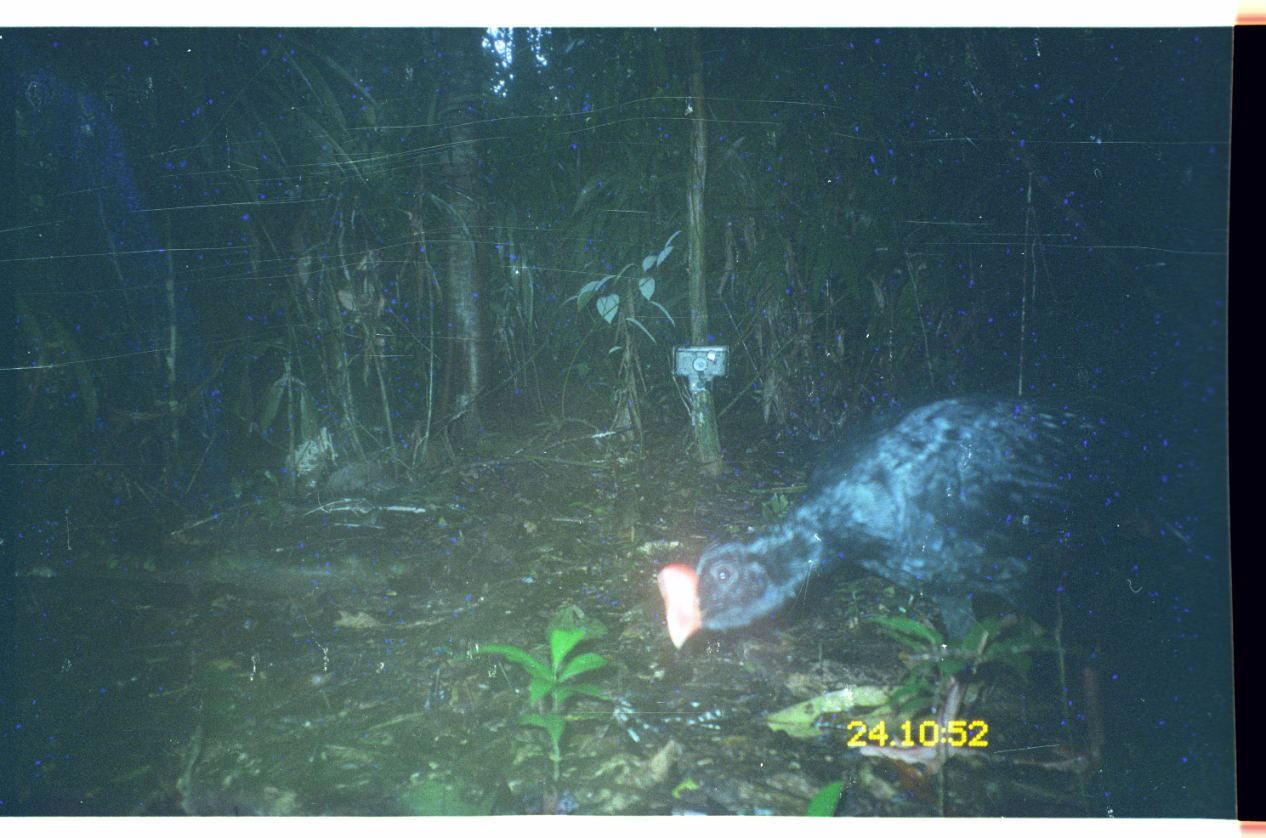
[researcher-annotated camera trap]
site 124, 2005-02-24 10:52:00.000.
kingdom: Animalia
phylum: Chordata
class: Aves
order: Galliformes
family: Cracidae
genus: Mitu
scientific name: Mitu tuberosum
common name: razor-billed curassow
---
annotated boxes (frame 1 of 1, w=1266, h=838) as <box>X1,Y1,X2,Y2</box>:
mitu tuberosum: <box>657,392,1230,780</box>